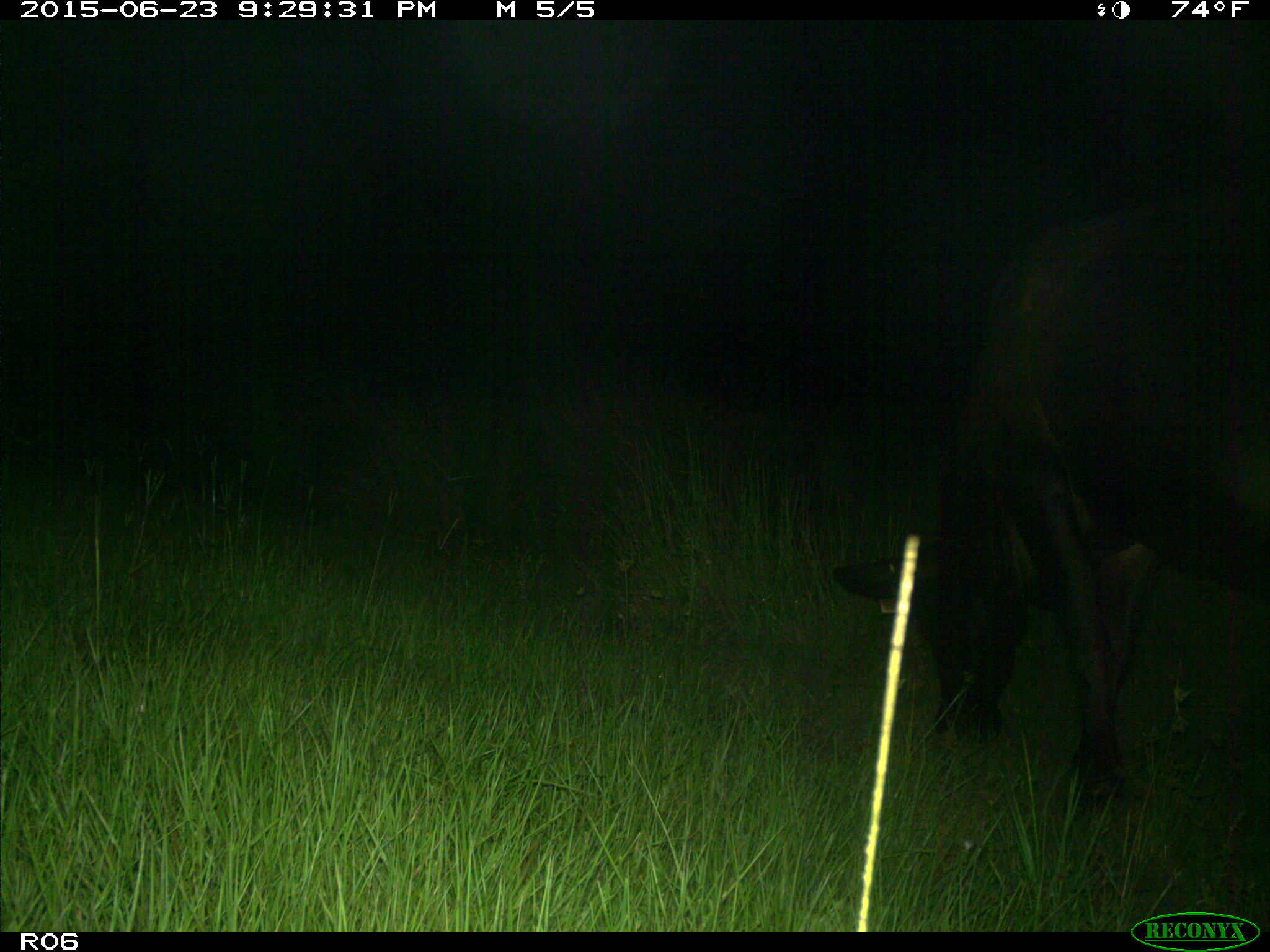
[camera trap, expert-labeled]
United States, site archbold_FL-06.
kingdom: Animalia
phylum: Chordata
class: Mammalia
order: Artiodactyla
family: Bovidae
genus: Bos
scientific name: Bos taurus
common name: domestic cow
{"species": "Bos taurus (domestic cow)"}